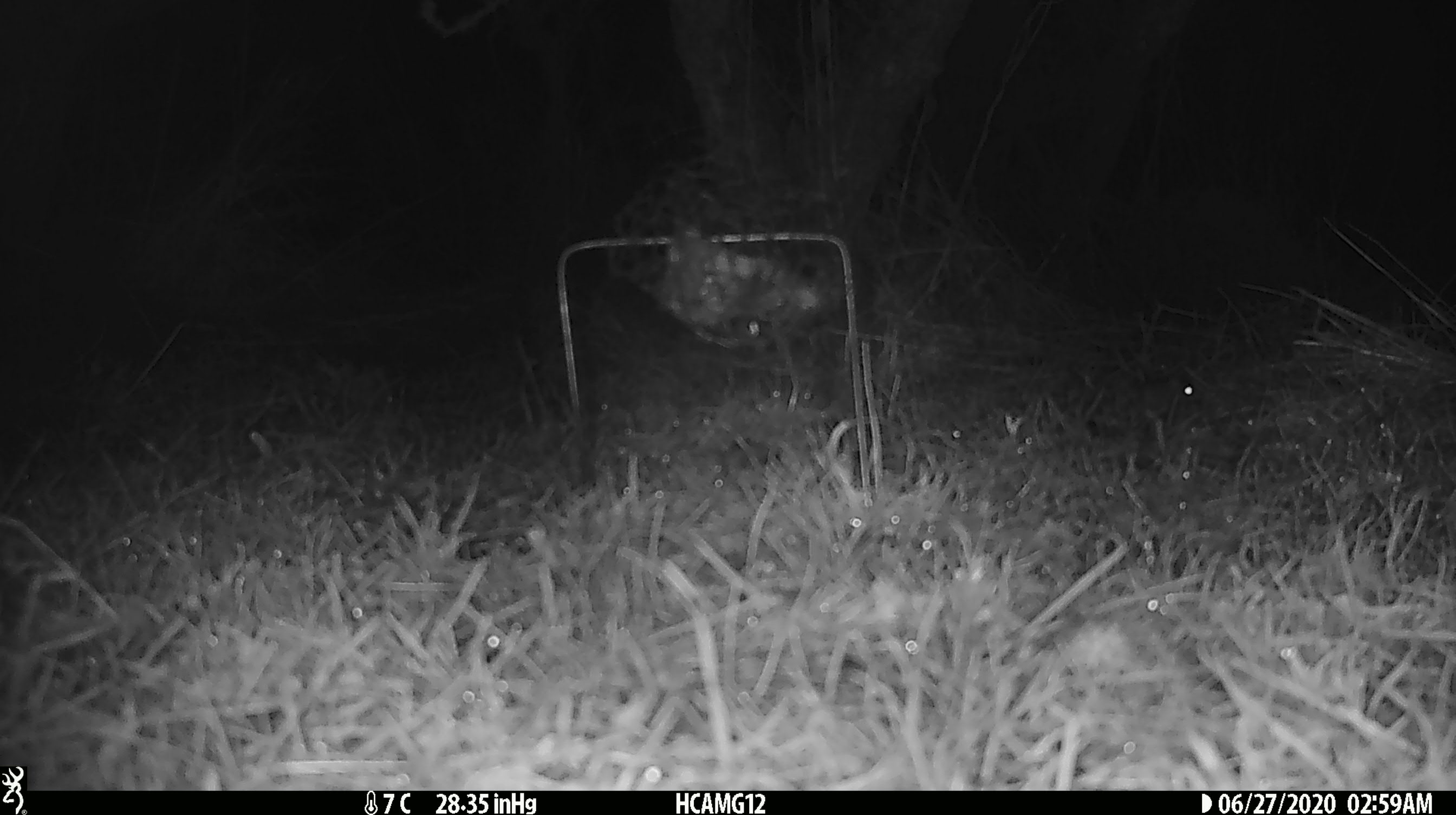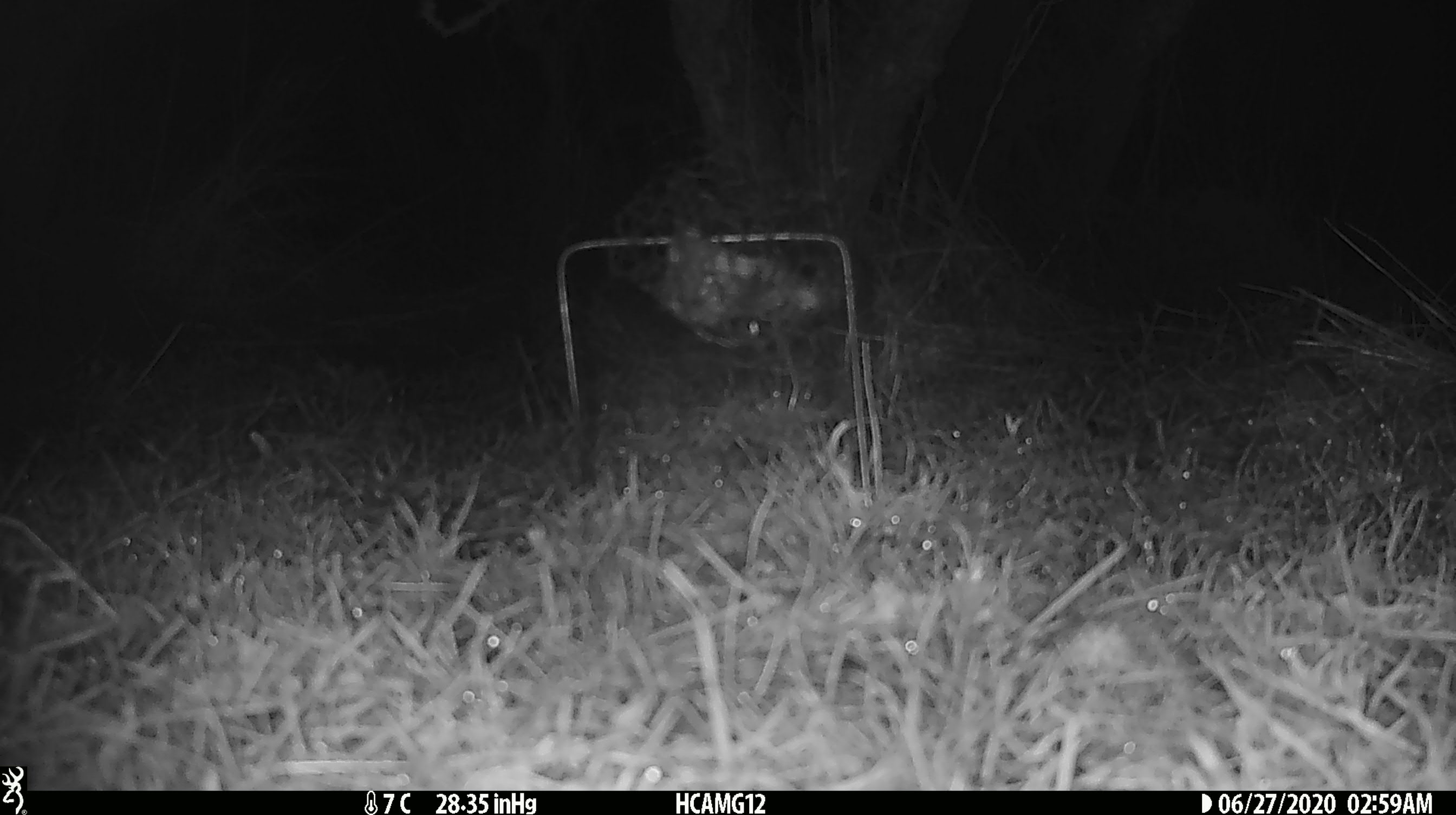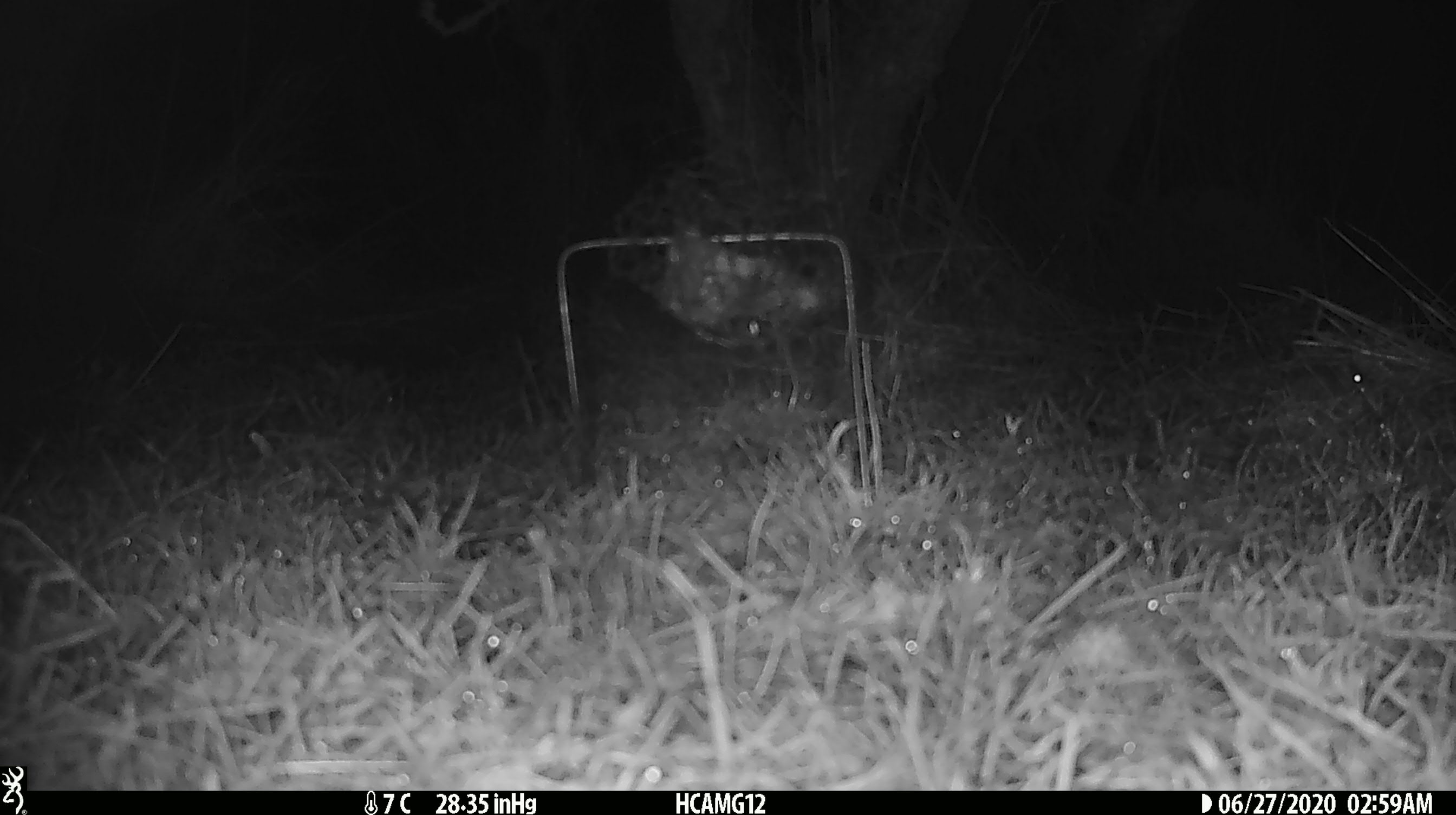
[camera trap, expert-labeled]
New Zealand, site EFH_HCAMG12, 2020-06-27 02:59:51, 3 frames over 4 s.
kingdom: Animalia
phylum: Chordata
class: Mammalia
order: Rodentia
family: Muridae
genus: Mus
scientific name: Mus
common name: mouse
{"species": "mouse (Mus)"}